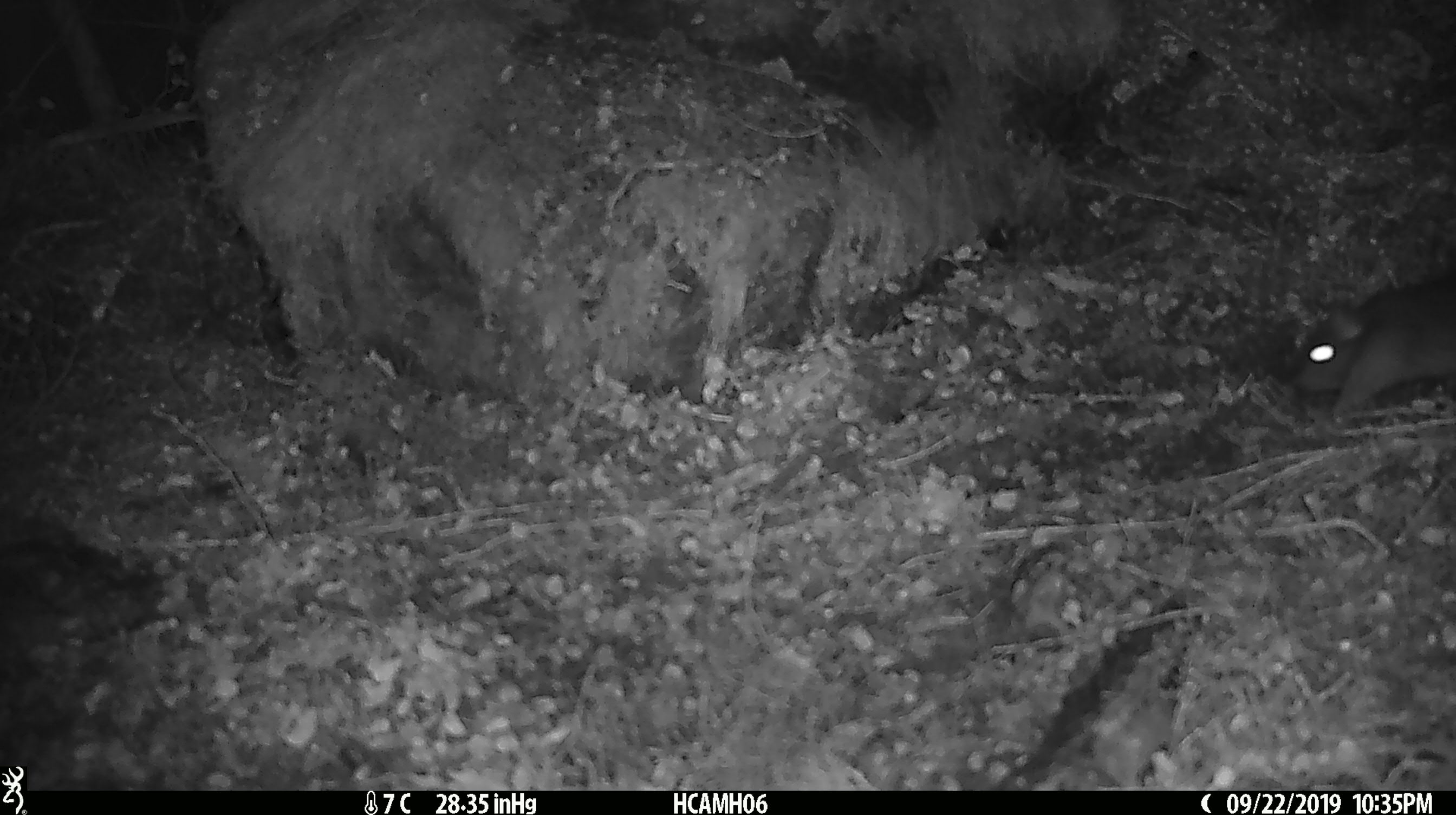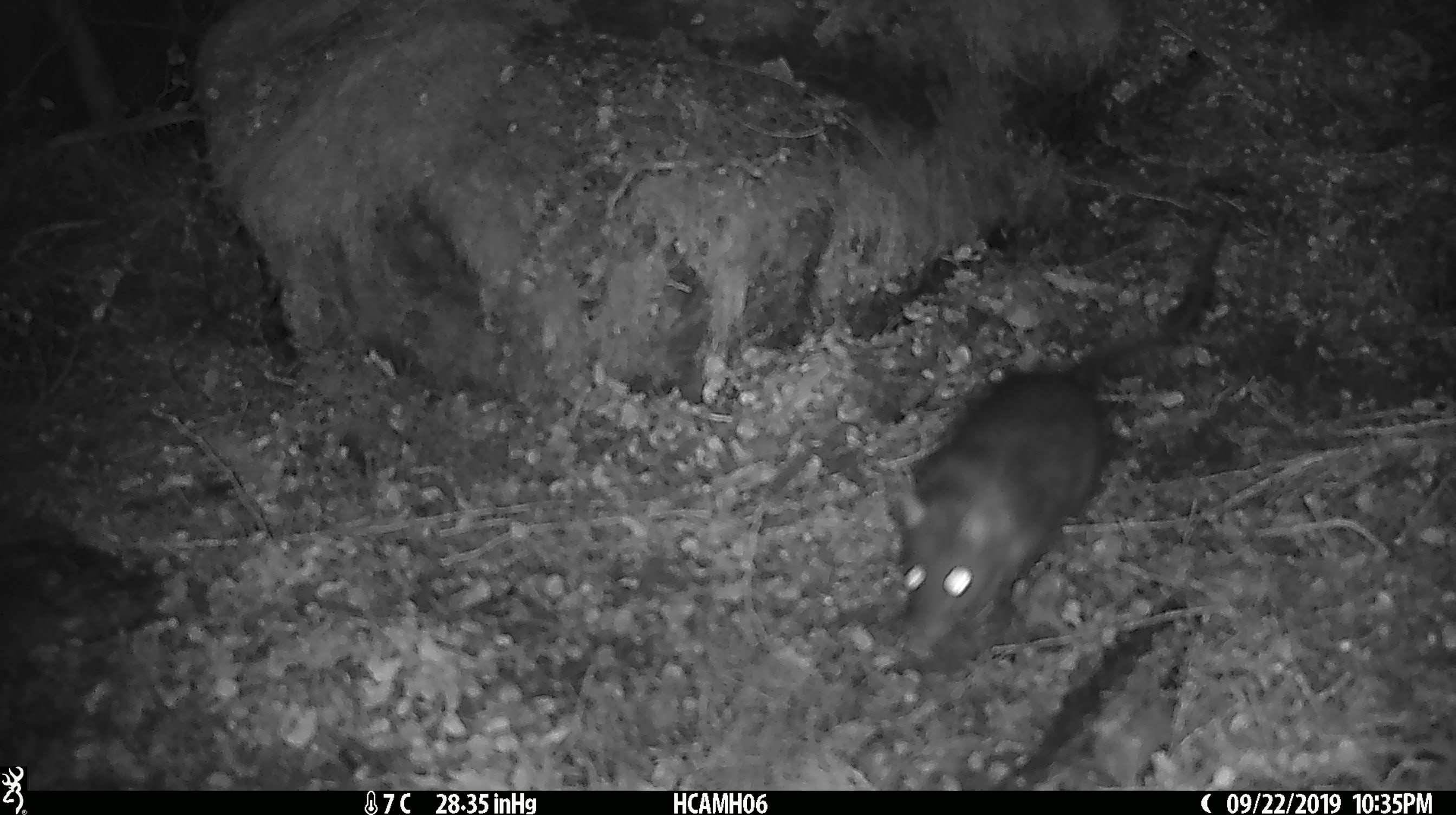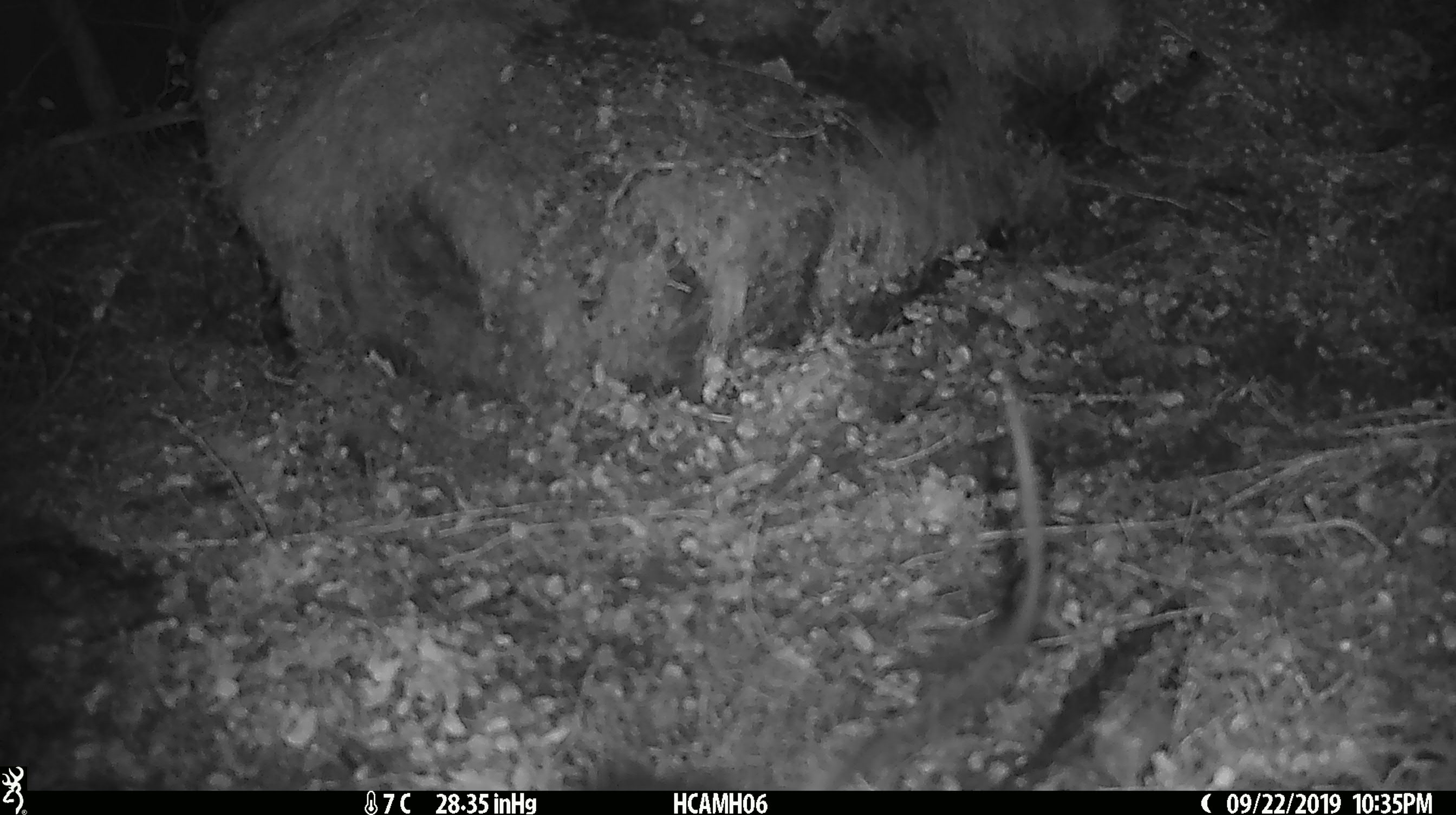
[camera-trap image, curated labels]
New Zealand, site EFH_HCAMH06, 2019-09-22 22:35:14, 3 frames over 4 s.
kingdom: Animalia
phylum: Chordata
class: Mammalia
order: Rodentia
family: Muridae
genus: Rattus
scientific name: Rattus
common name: rat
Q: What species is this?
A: Rat (Rattus).